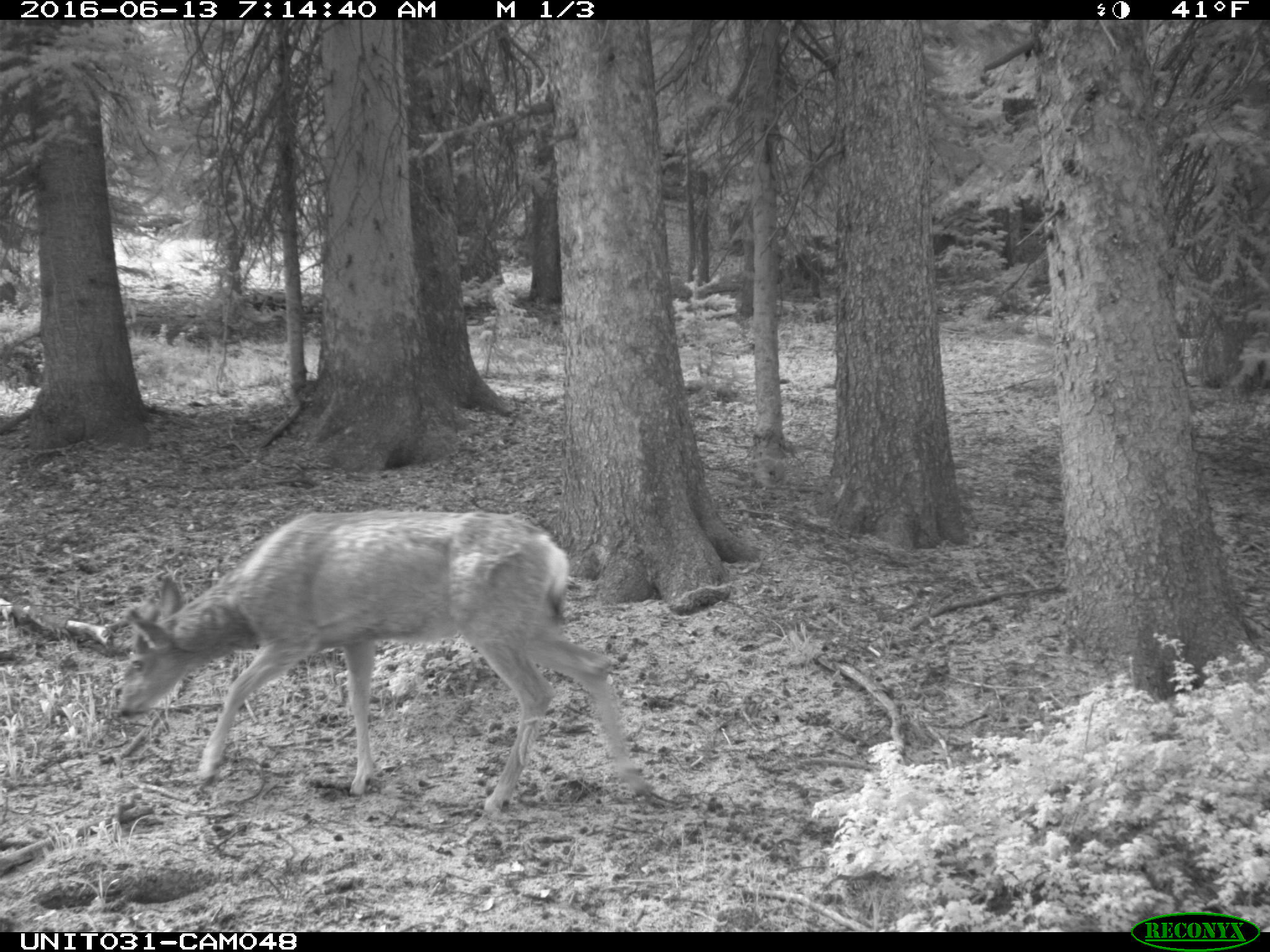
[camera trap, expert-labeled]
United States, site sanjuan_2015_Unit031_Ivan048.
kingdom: Animalia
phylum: Chordata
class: Mammalia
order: Artiodactyla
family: Cervidae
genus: Odocoileus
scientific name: Odocoileus hemionus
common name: mule deer